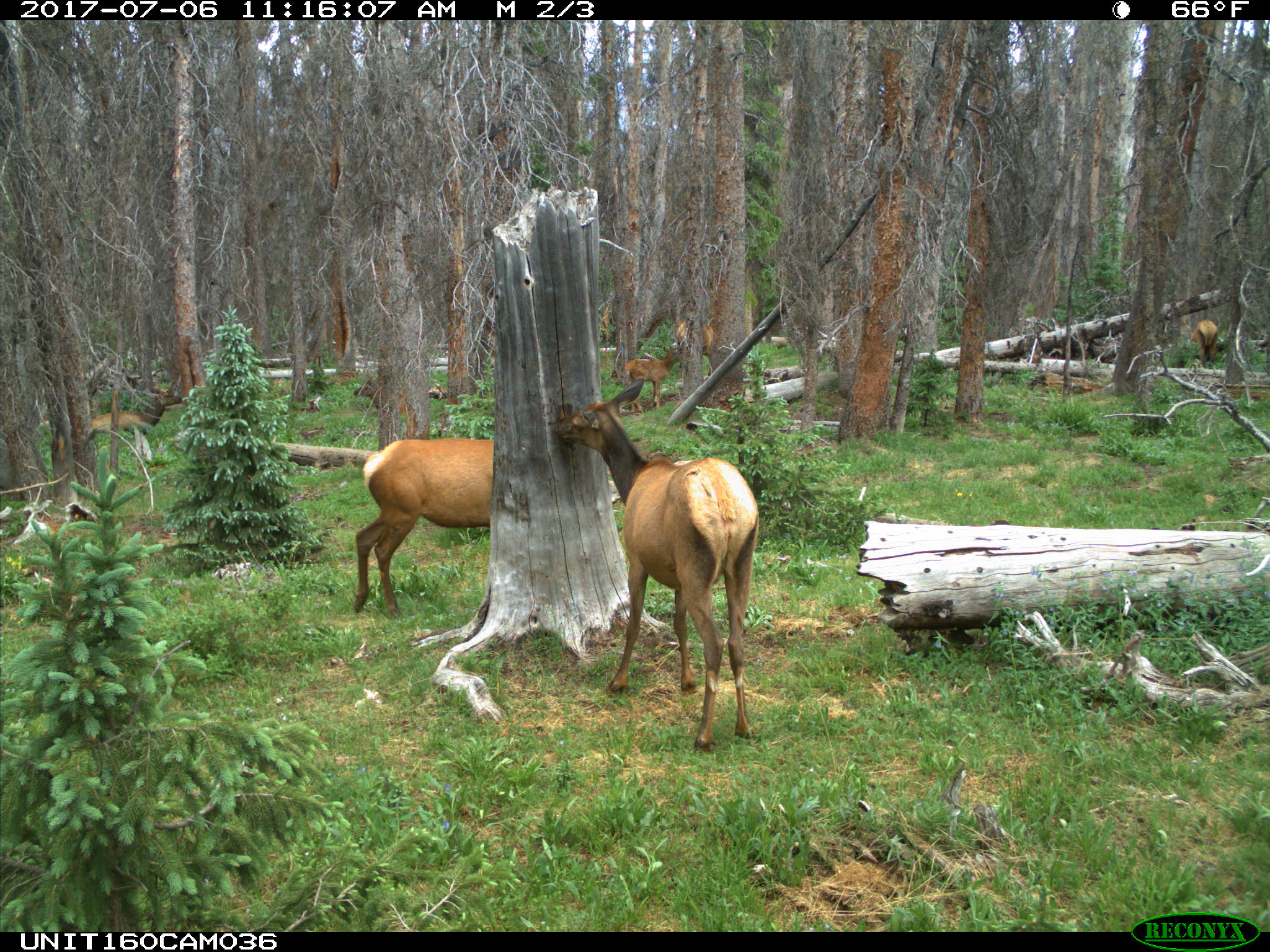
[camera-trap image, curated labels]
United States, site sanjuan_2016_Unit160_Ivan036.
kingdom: Animalia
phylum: Chordata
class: Mammalia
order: Artiodactyla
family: Cervidae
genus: Cervus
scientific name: Cervus elaphus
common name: red deer